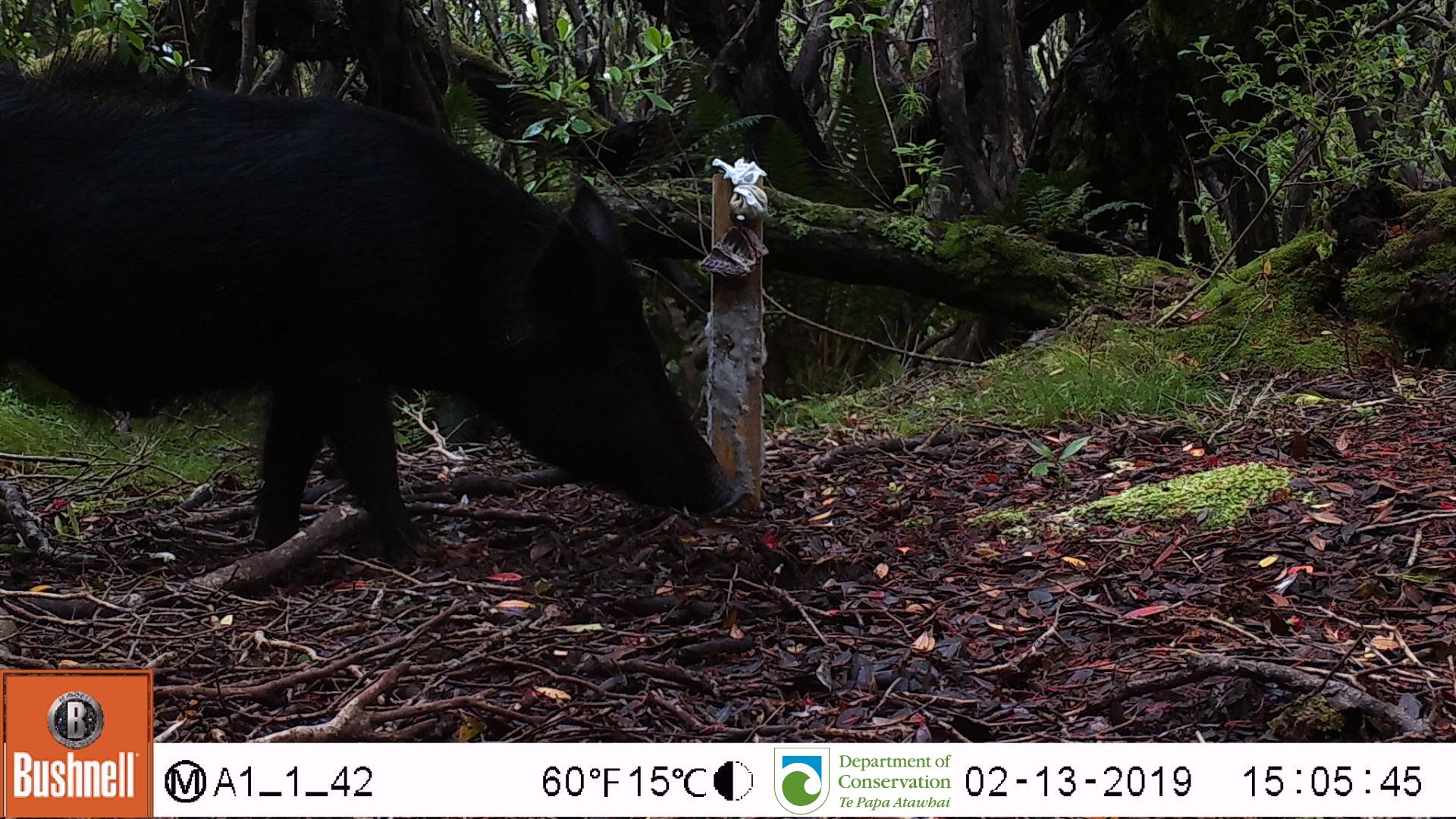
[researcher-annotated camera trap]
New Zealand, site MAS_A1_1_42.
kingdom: Animalia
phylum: Chordata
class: Mammalia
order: Artiodactyla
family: Suidae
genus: Sus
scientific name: Sus scrofa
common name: pig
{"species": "pig (Sus scrofa)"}